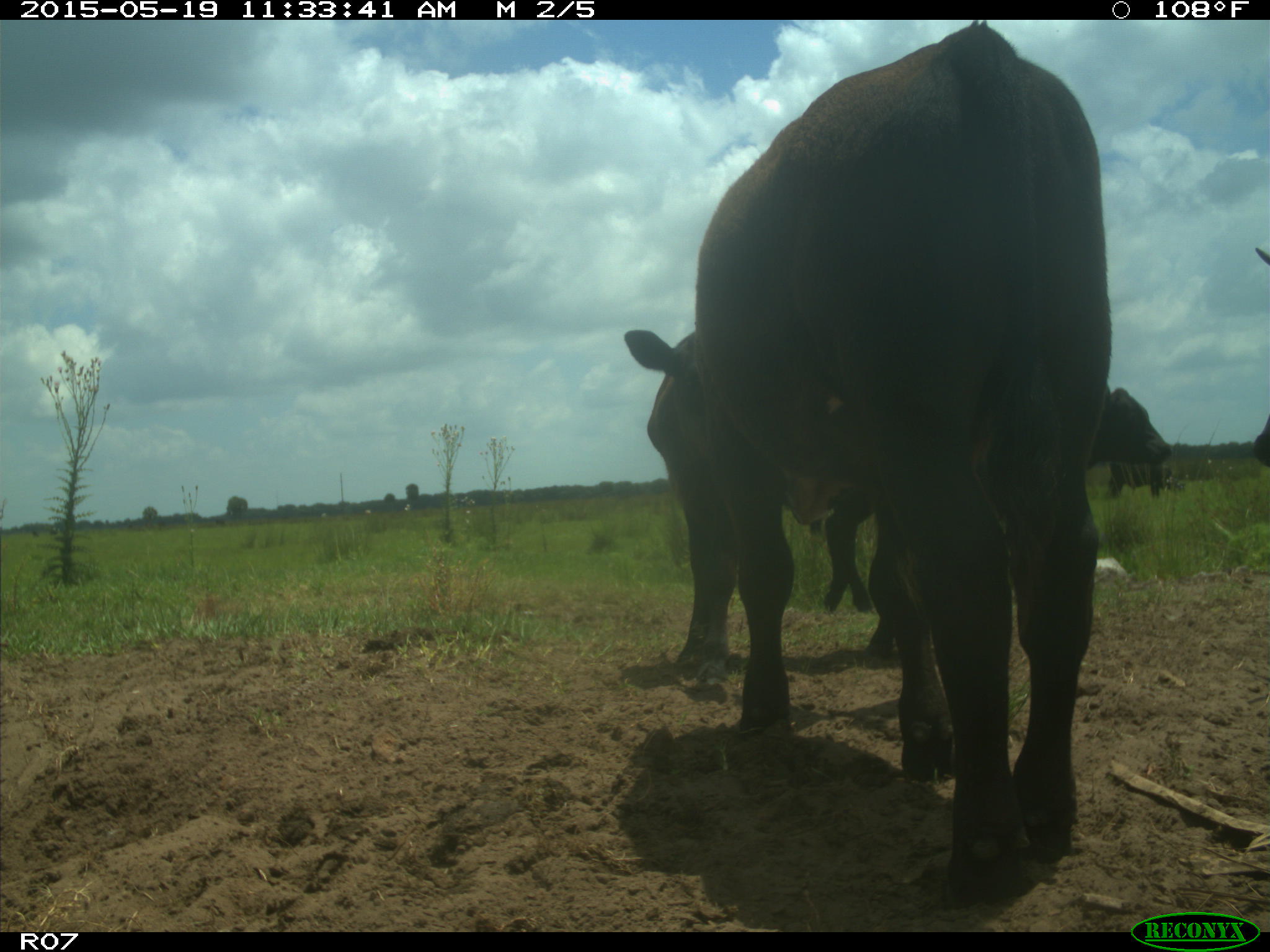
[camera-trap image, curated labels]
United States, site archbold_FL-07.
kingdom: Animalia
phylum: Chordata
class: Mammalia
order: Artiodactyla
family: Bovidae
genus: Bos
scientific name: Bos taurus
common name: domestic cow